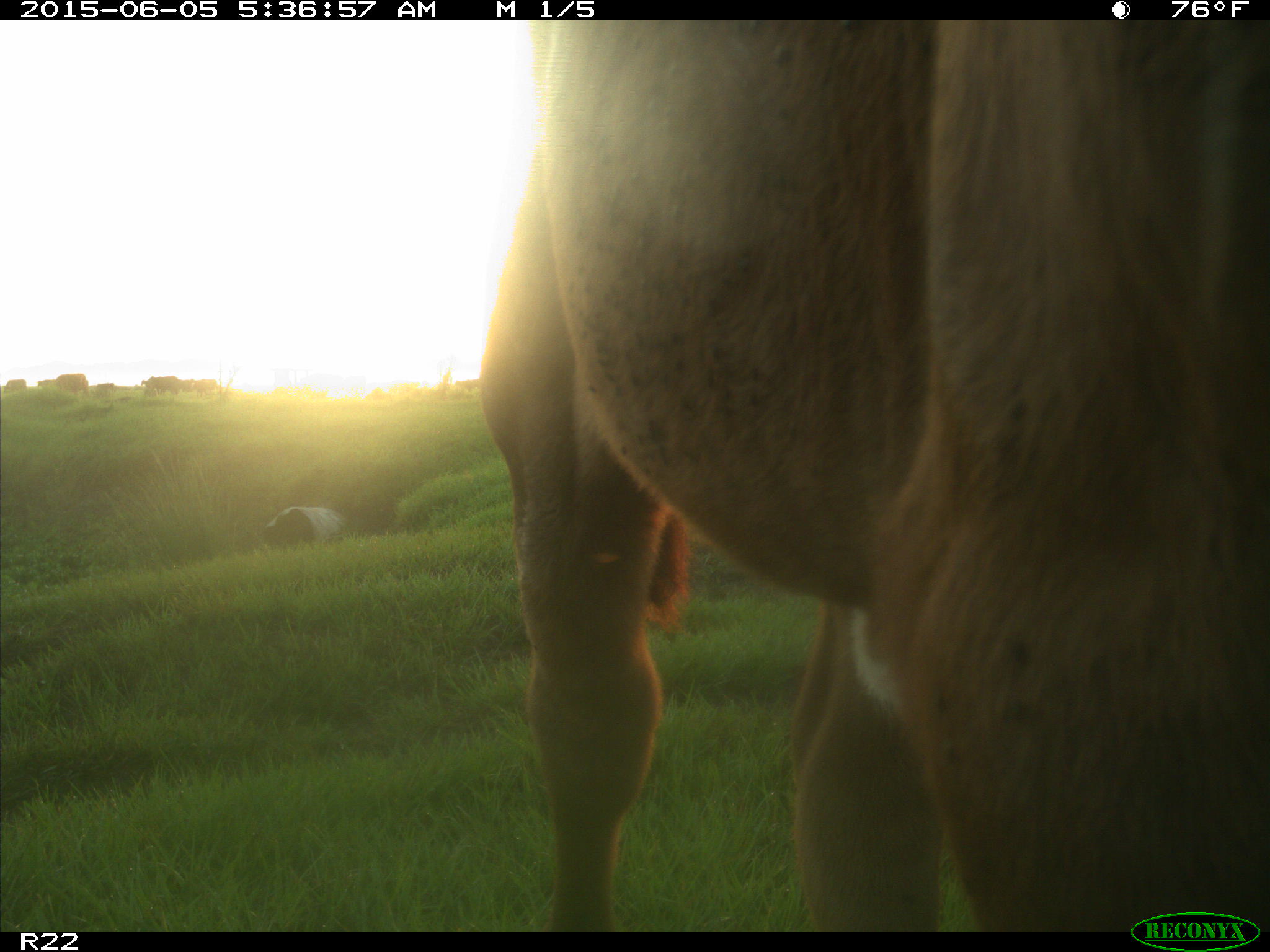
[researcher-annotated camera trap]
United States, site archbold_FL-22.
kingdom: Animalia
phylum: Chordata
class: Mammalia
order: Artiodactyla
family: Bovidae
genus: Bos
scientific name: Bos taurus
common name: domestic cow